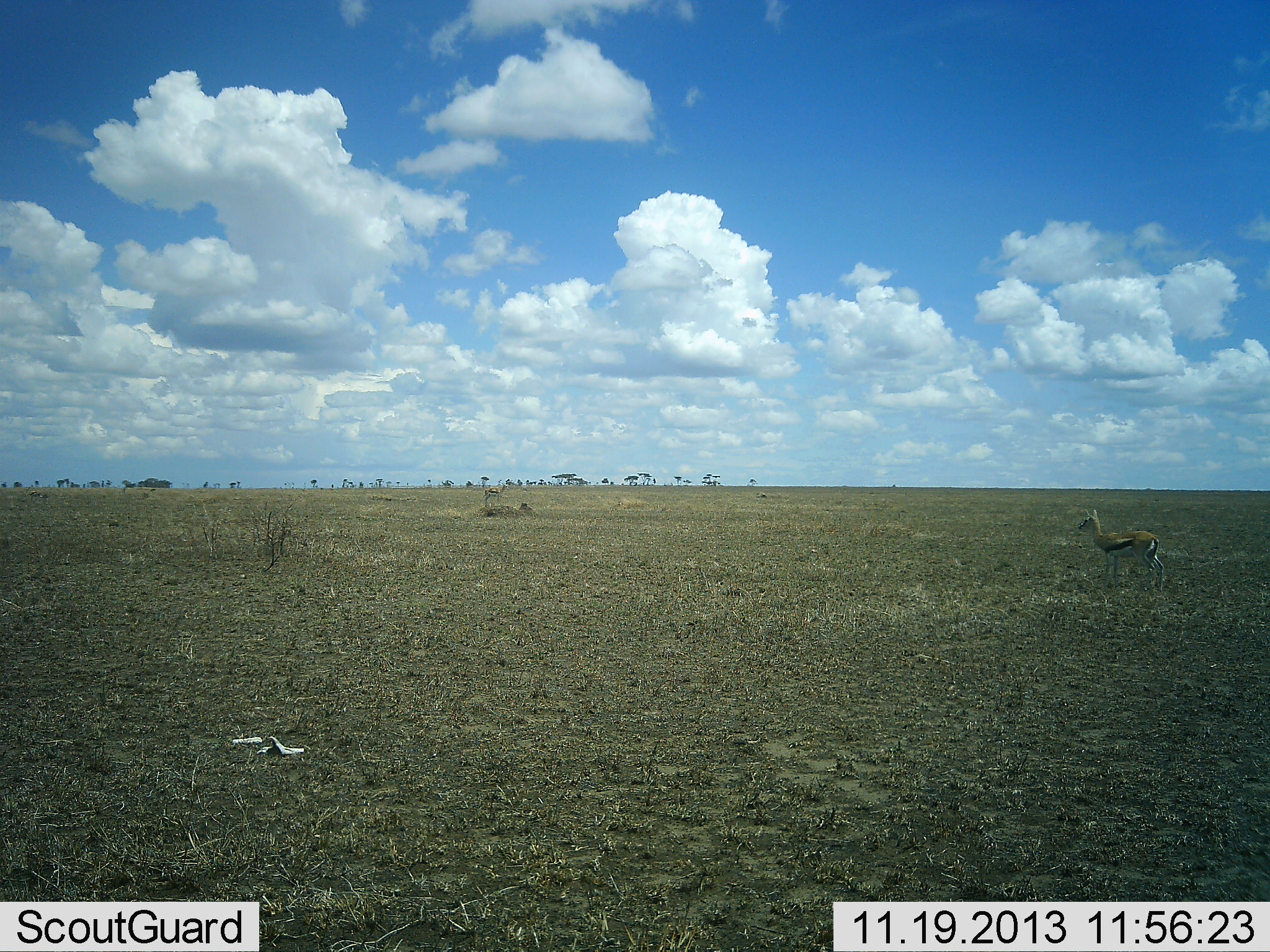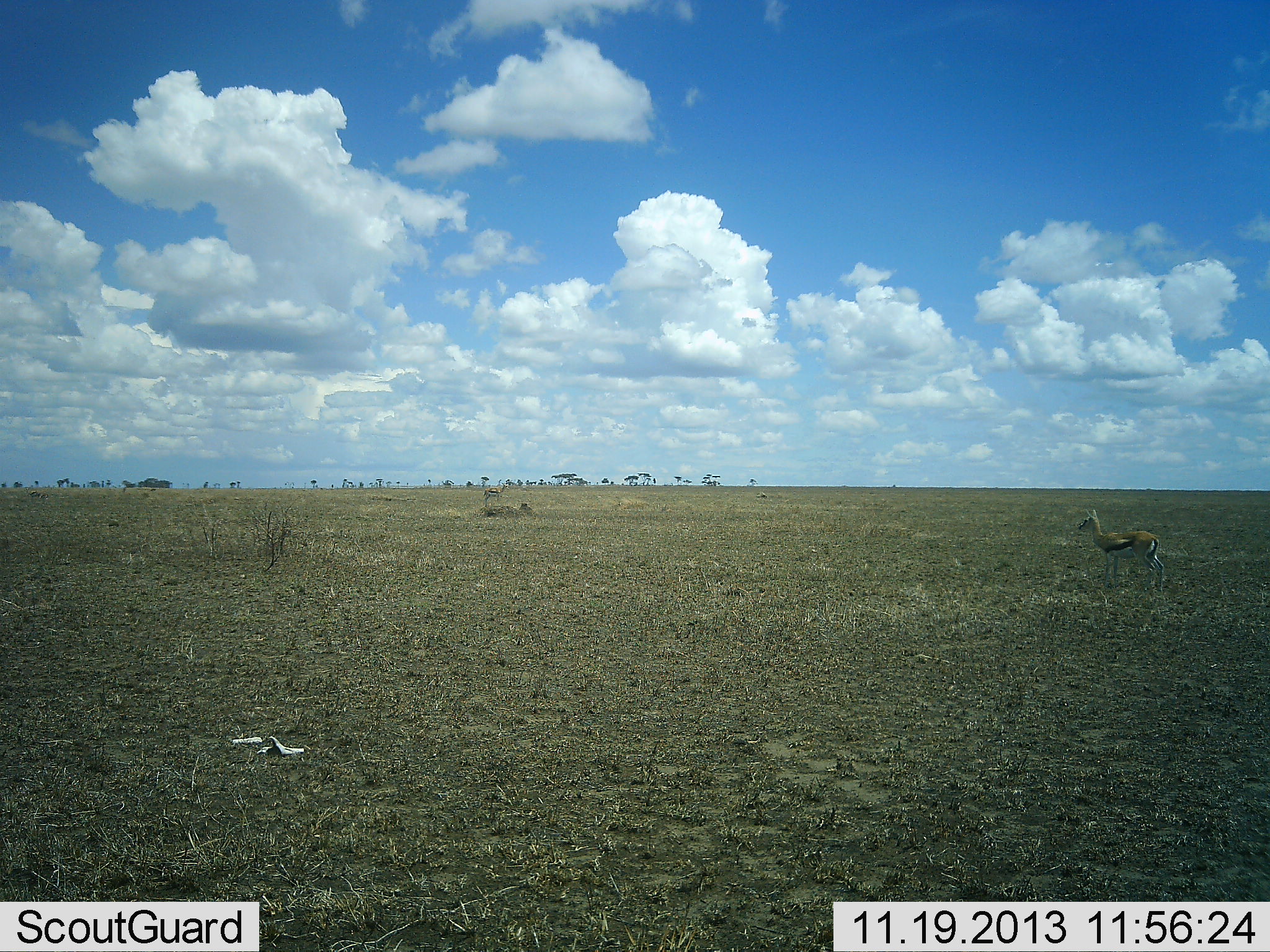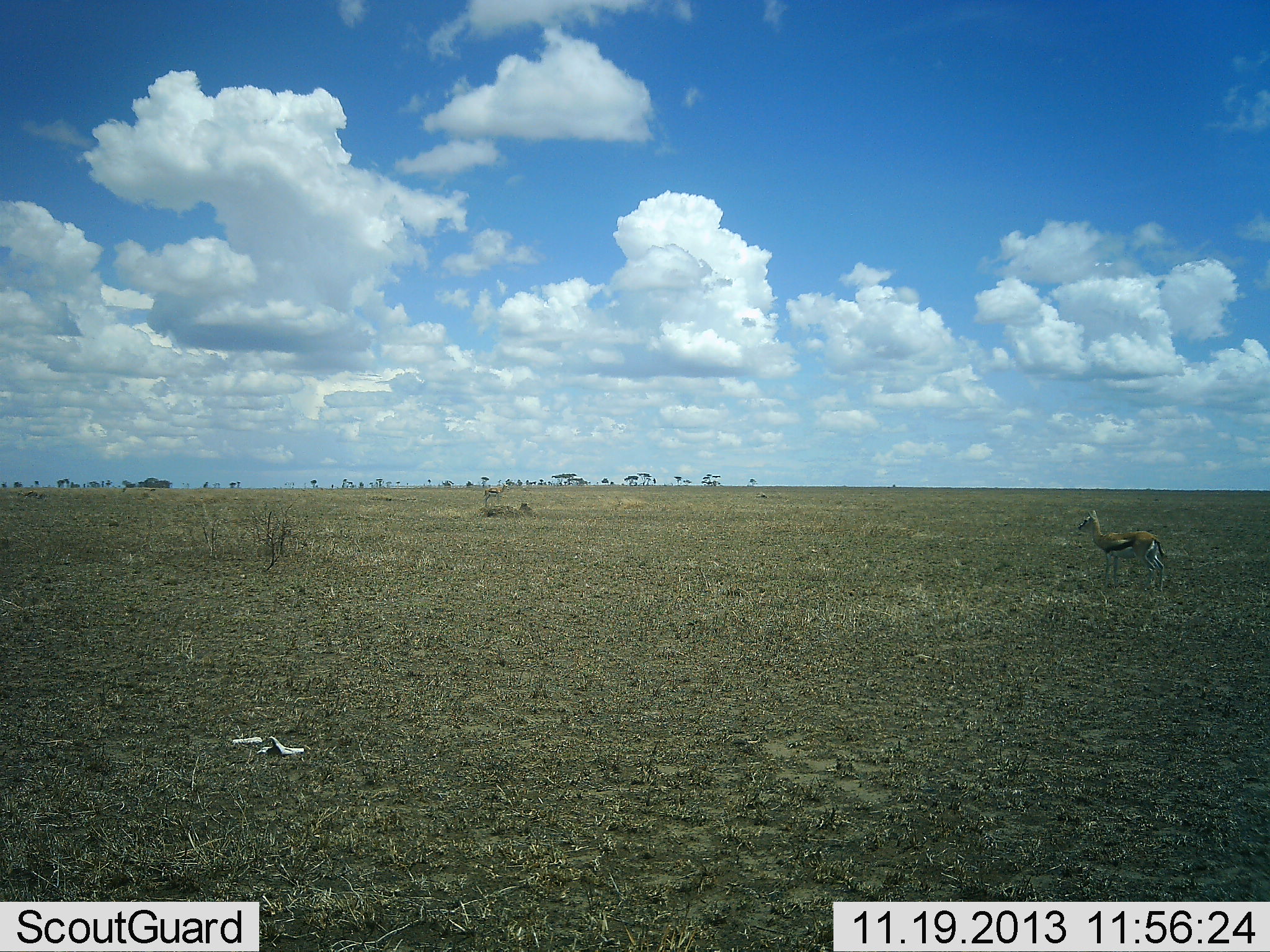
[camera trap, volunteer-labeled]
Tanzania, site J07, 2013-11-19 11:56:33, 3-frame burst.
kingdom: Animalia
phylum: Chordata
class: Mammalia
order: Artiodactyla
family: Bovidae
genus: Eudorcas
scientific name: Eudorcas thomsonii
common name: thomson's gazelle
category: gazellethomsons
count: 1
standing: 100%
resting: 0%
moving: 0%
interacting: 0%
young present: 0%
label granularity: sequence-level